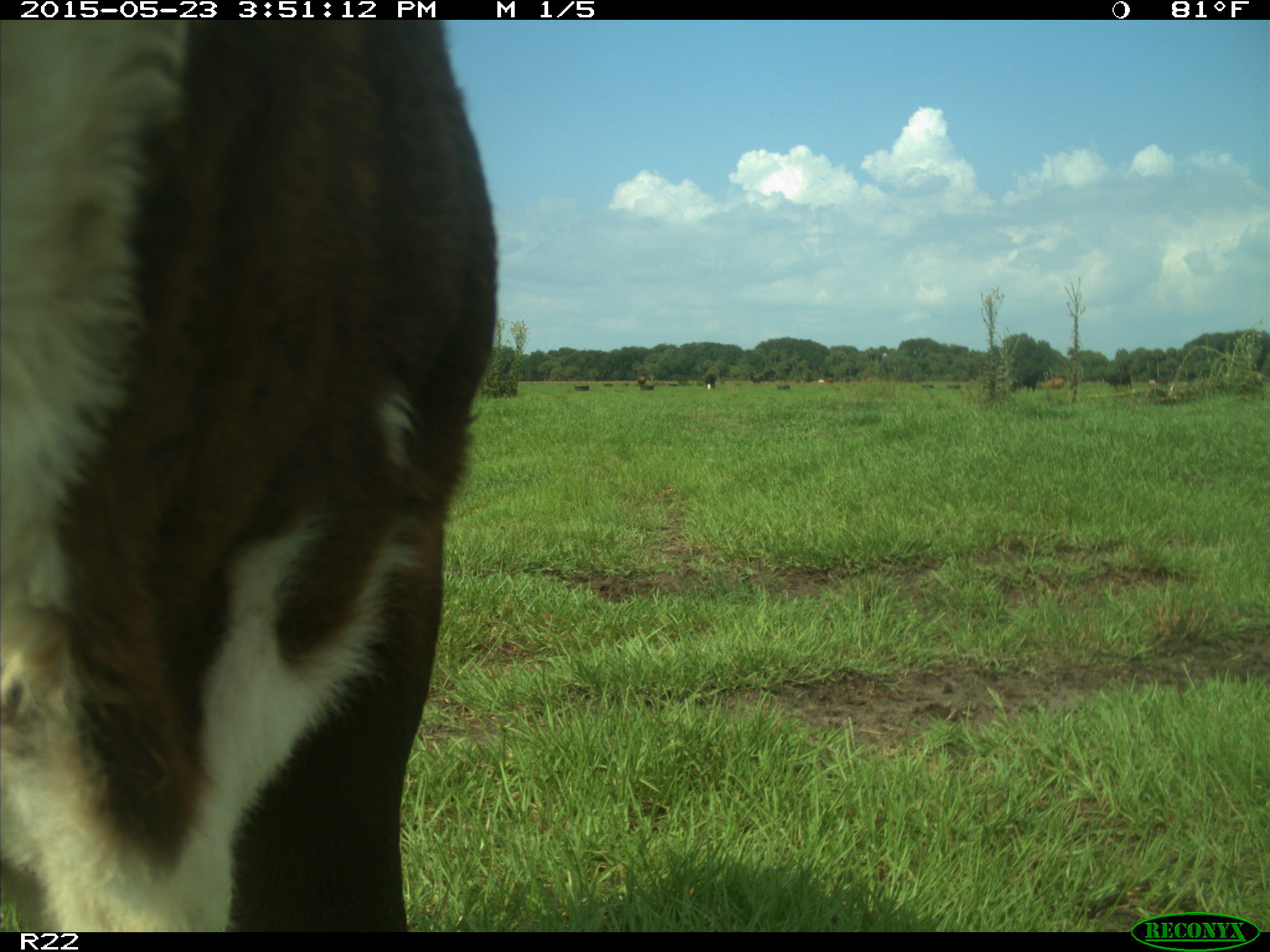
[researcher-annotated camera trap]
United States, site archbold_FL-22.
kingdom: Animalia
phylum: Chordata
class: Mammalia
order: Artiodactyla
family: Bovidae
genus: Bos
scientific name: Bos taurus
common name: domestic cow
Bos taurus (domestic cow).